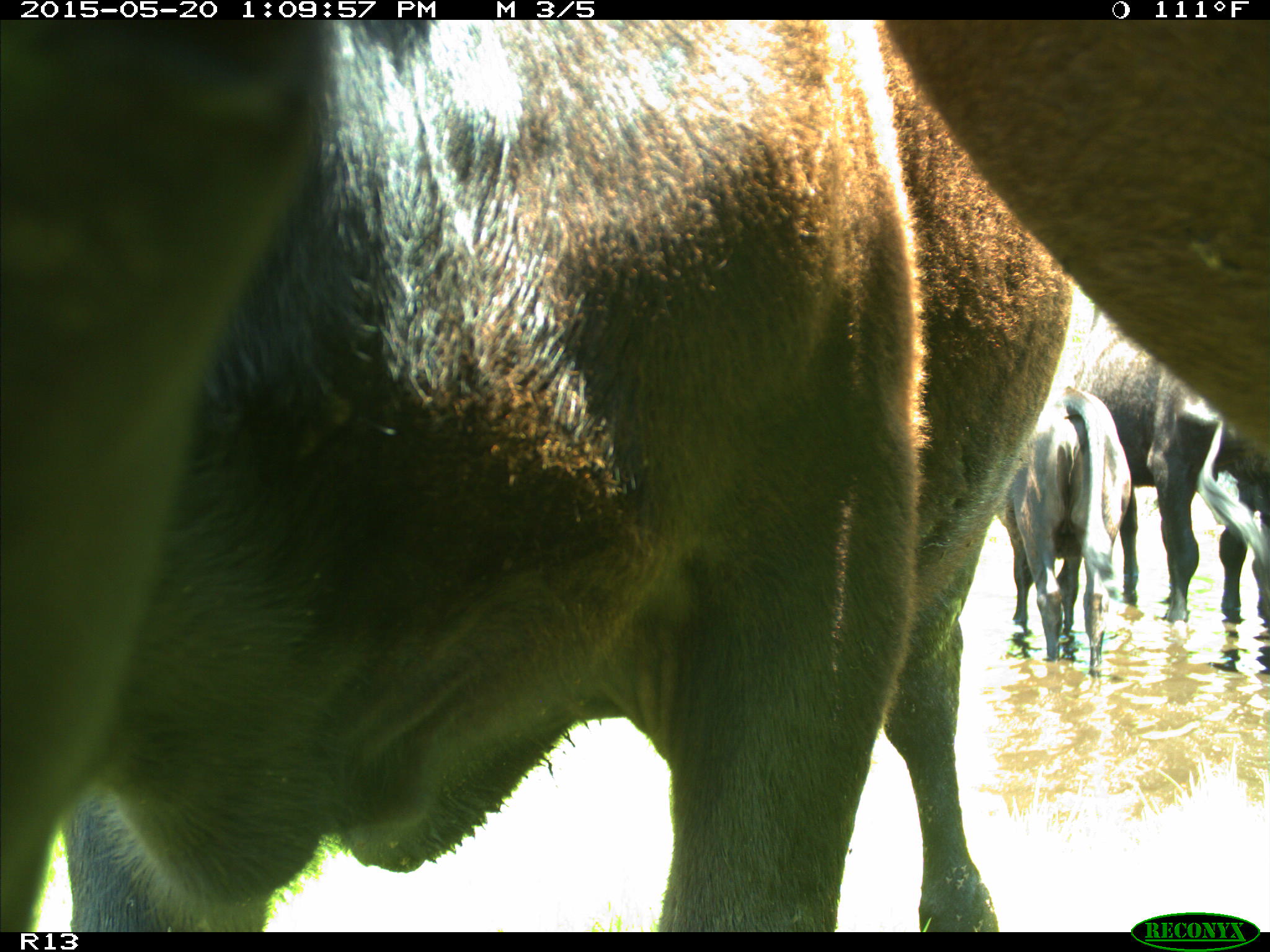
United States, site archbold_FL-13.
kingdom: Animalia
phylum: Chordata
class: Mammalia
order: Artiodactyla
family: Bovidae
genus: Bos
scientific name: Bos taurus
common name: domestic cow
Bos taurus (domestic cow).